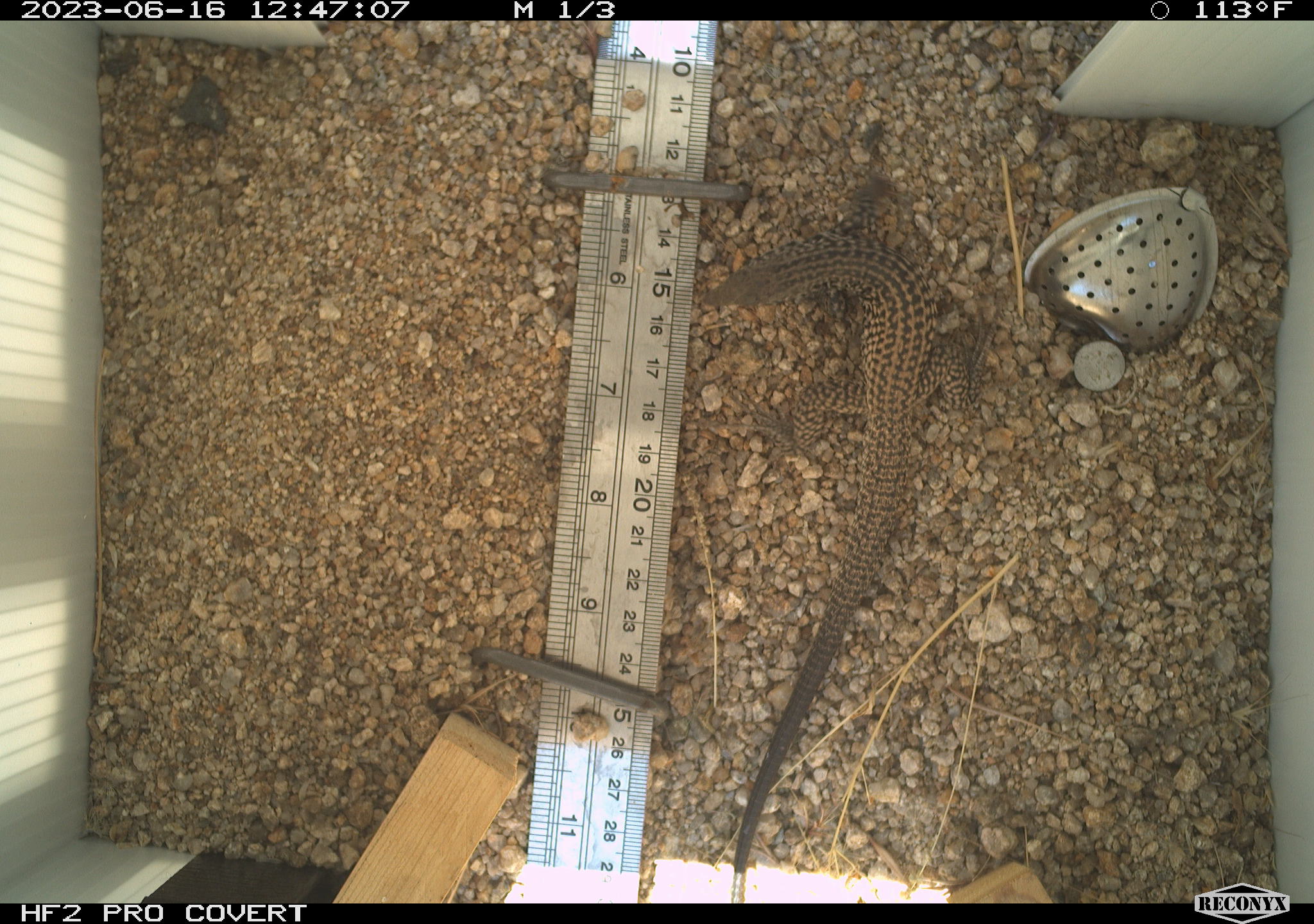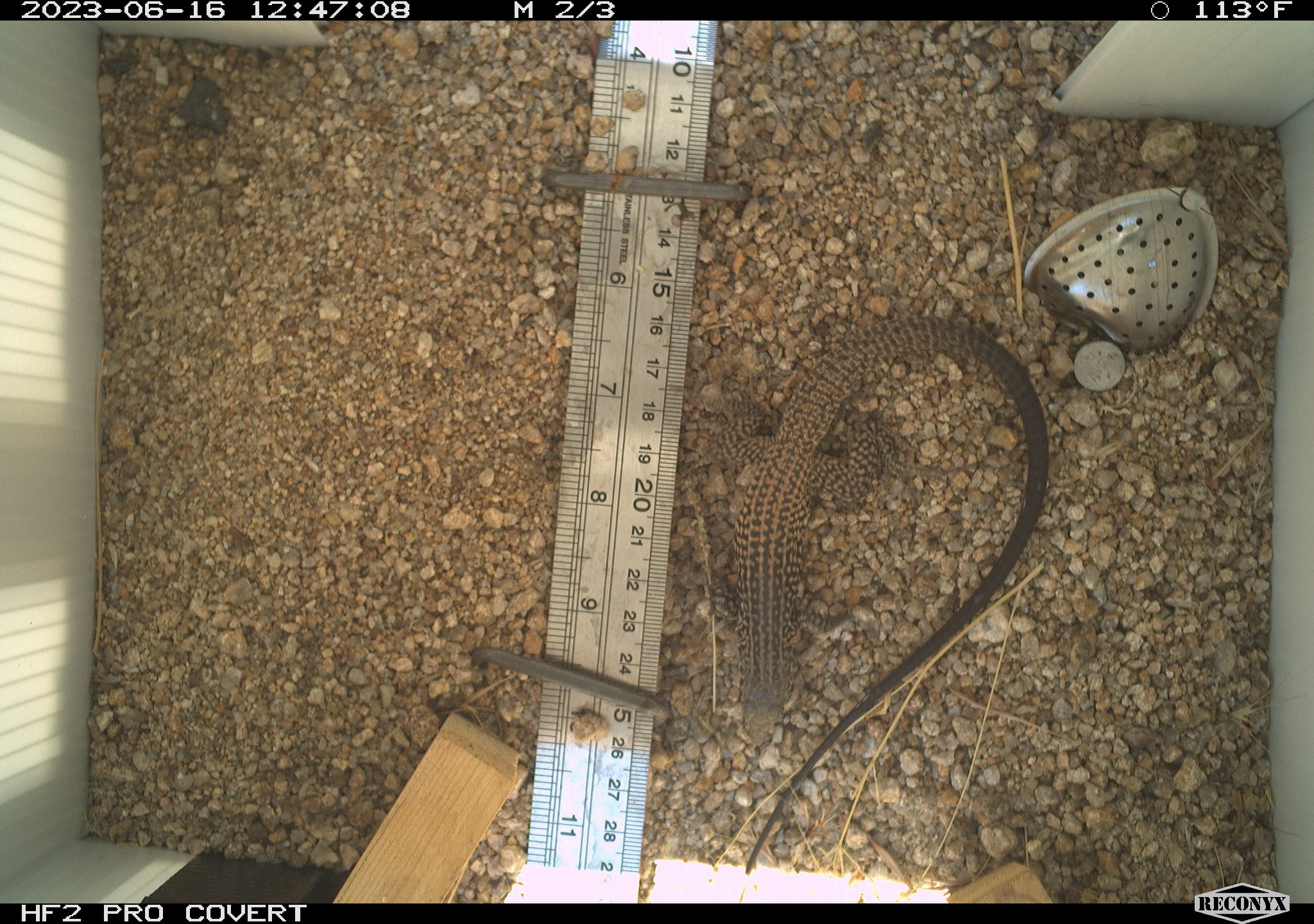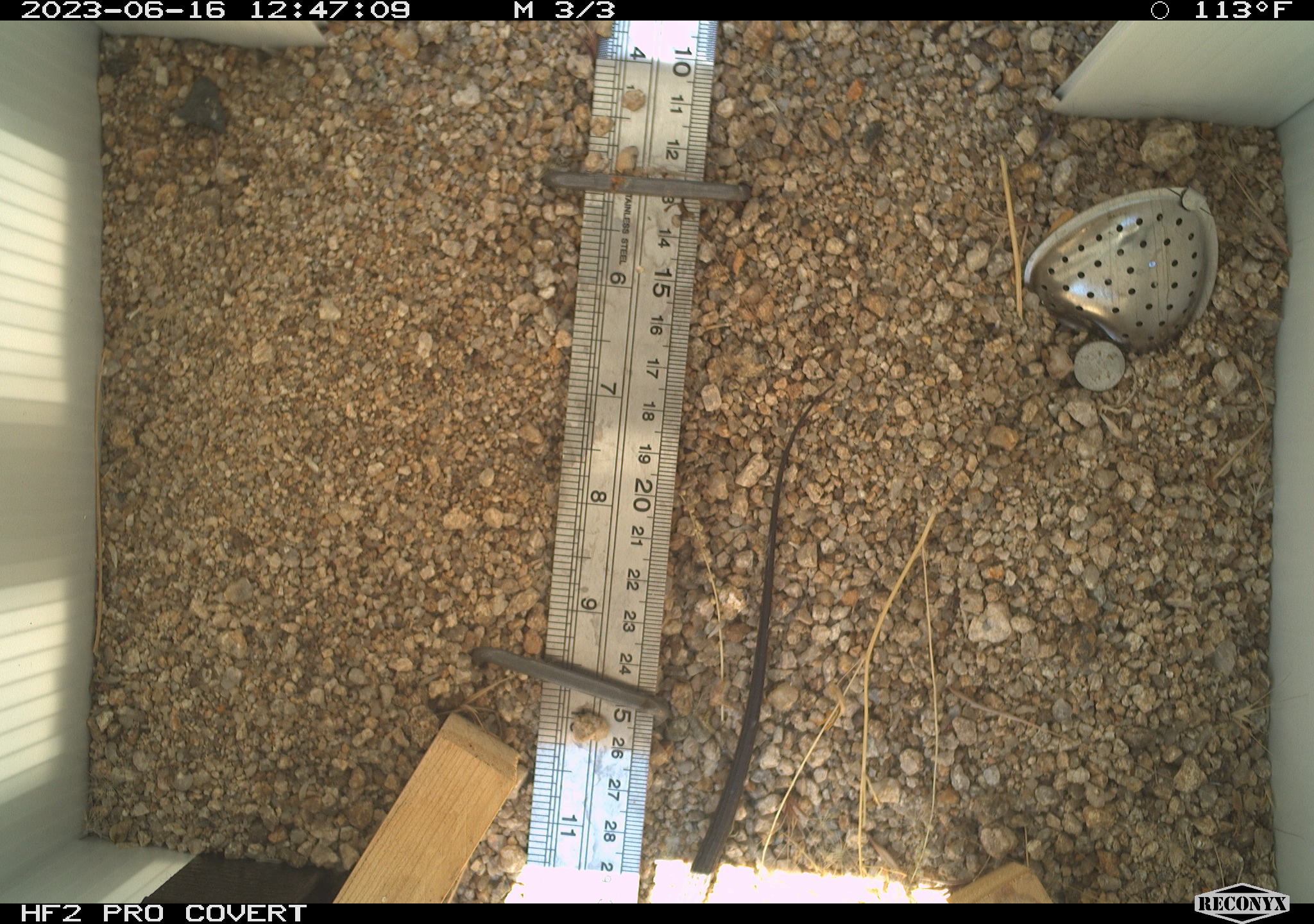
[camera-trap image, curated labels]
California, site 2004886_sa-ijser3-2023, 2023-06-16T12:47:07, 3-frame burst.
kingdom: Animalia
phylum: Chordata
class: Reptilia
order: Squamata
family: Teiidae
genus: Aspidoscelis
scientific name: Aspidoscelis tigris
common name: western whiptail